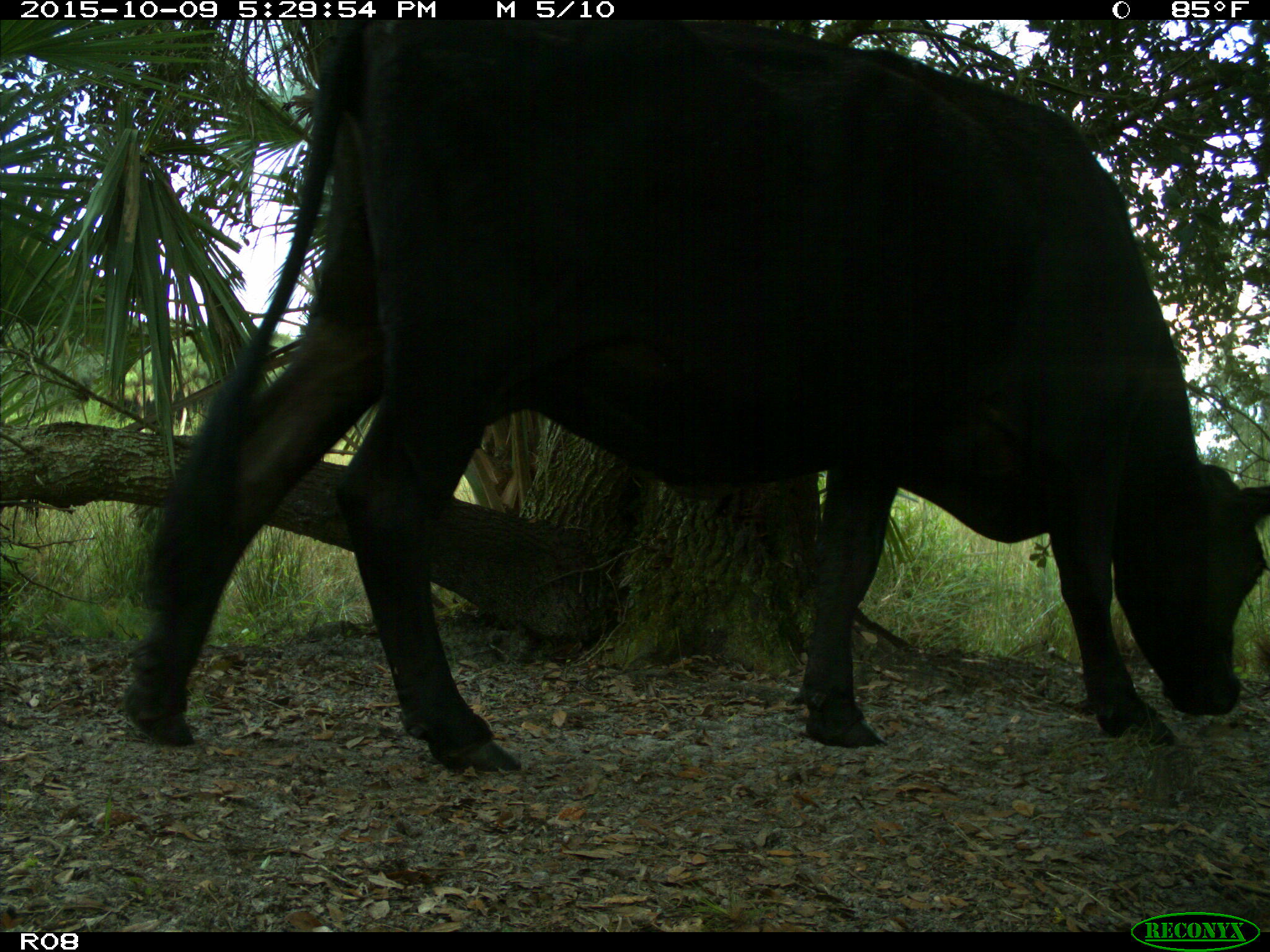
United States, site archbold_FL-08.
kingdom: Animalia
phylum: Chordata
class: Mammalia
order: Artiodactyla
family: Bovidae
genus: Bos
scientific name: Bos taurus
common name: domestic cow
Bos taurus (domestic cow).